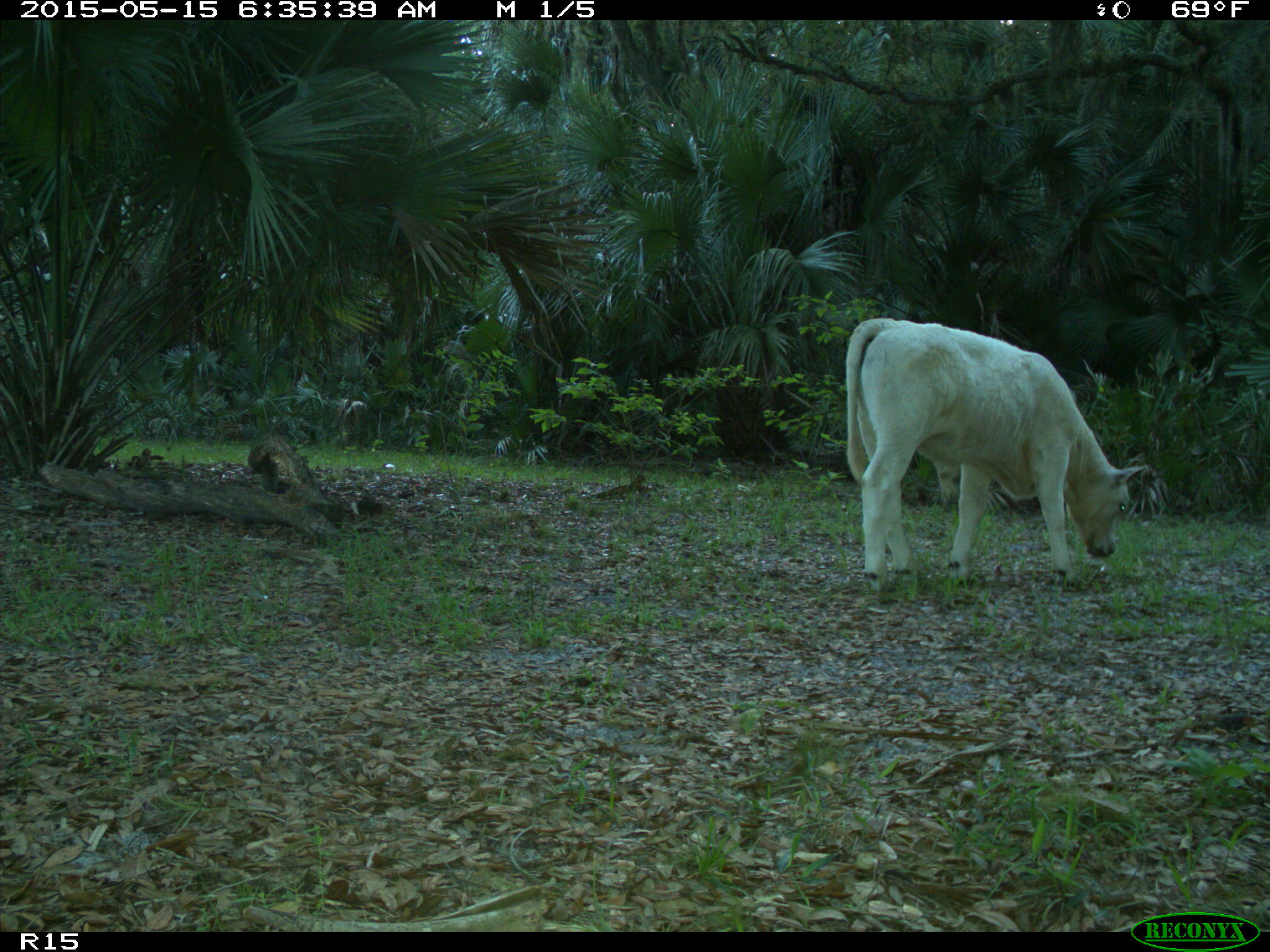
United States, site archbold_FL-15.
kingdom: Animalia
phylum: Chordata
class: Mammalia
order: Artiodactyla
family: Bovidae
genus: Bos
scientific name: Bos taurus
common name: domestic cow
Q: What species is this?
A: Bos taurus (domestic cow).